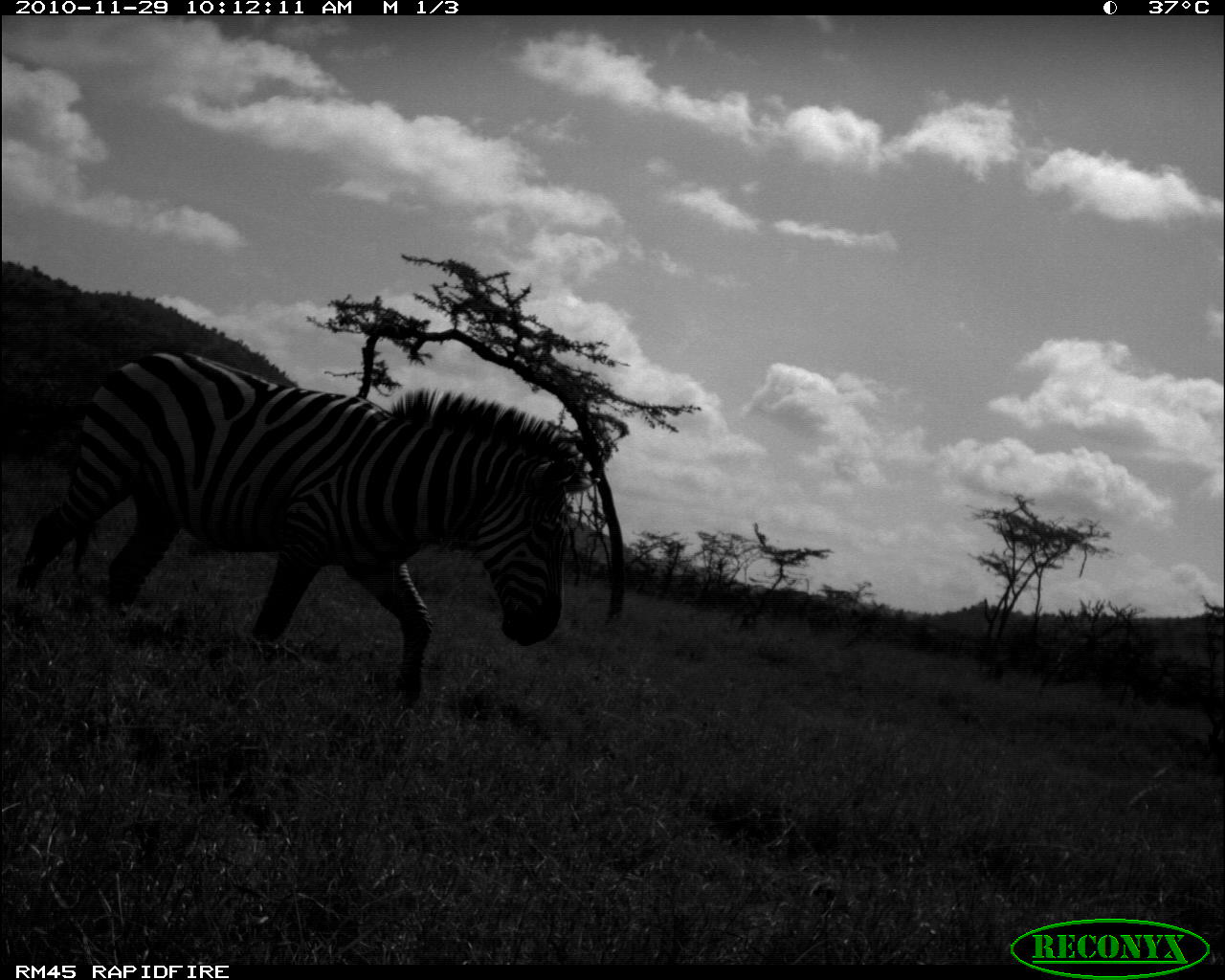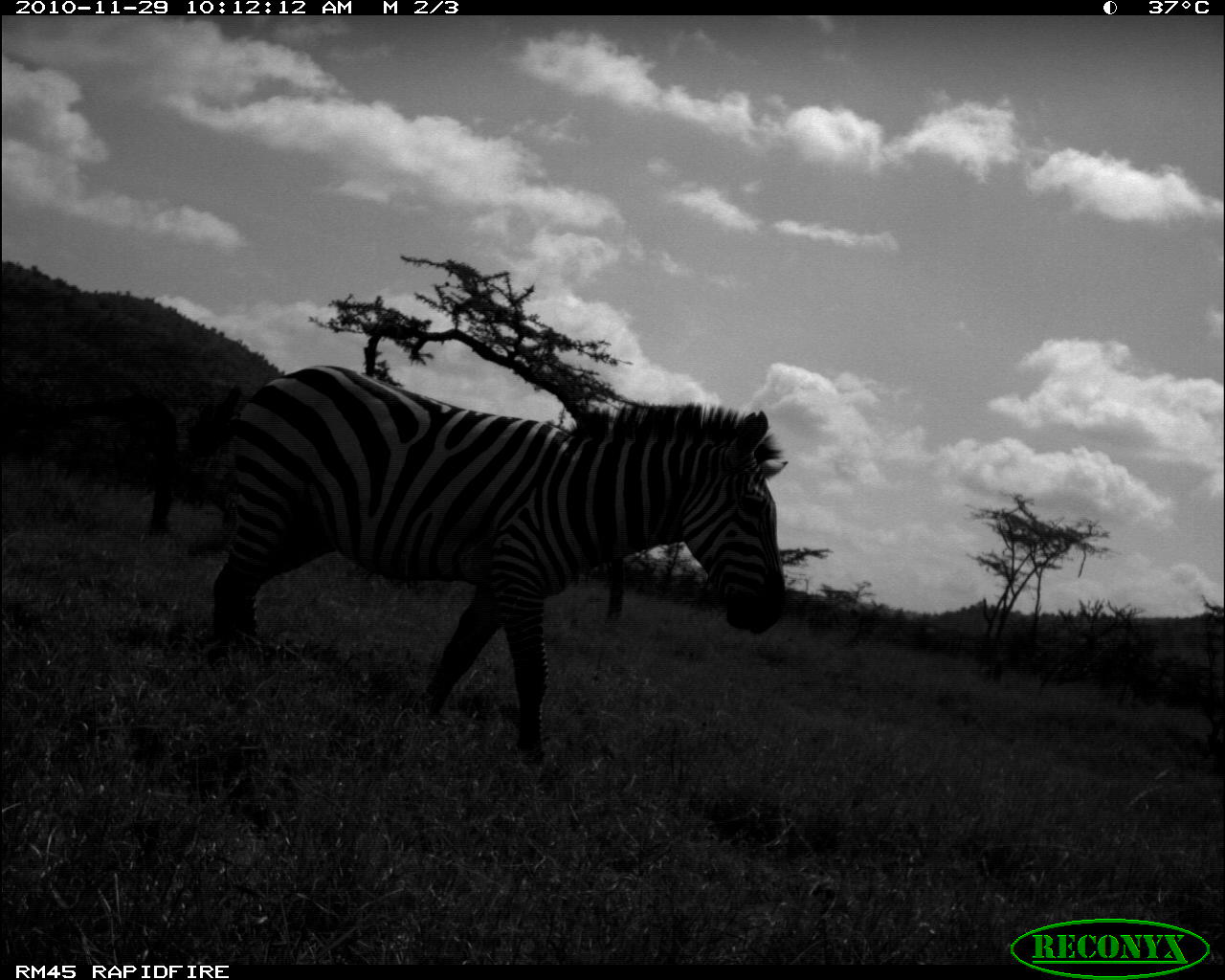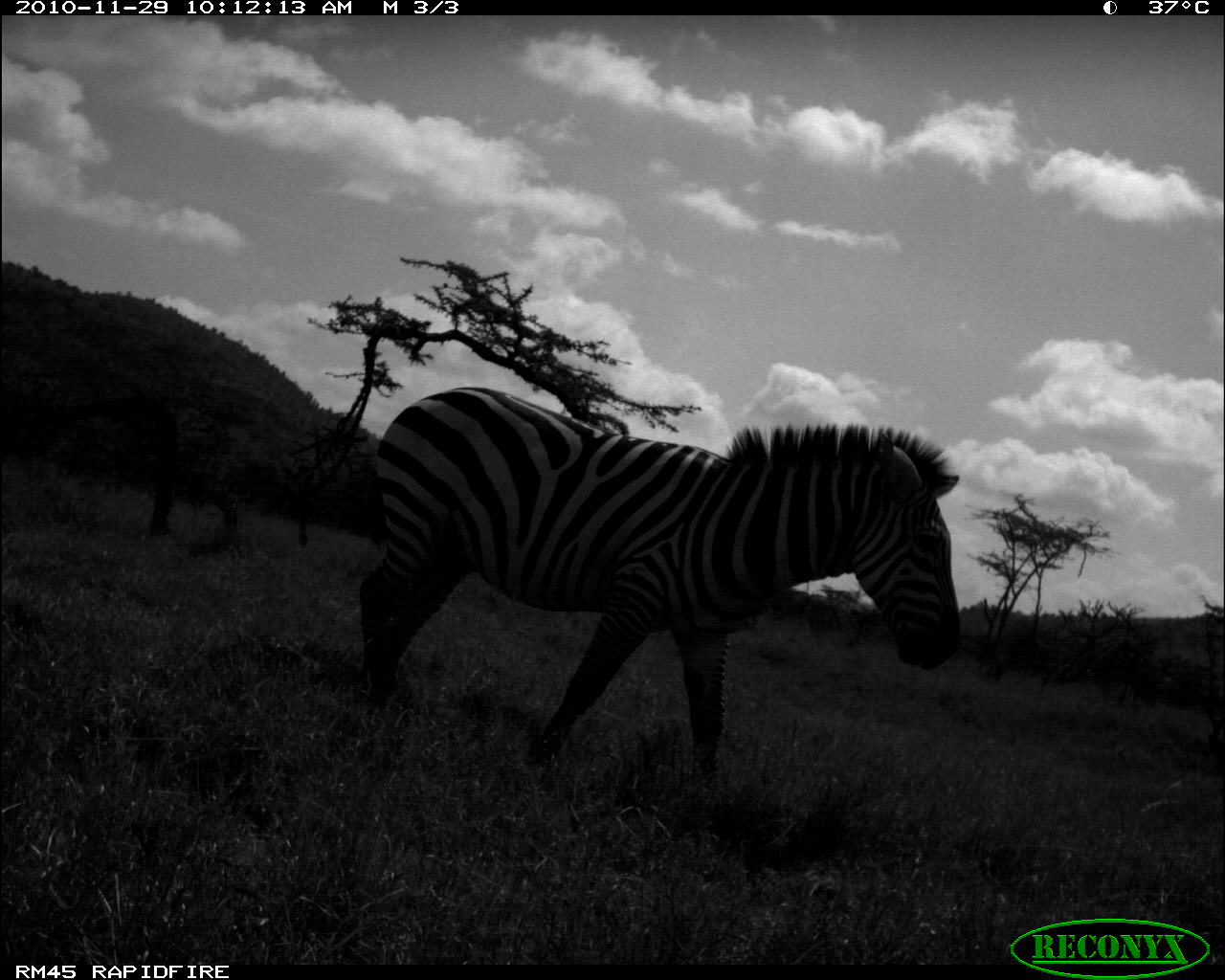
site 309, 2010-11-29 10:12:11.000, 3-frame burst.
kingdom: Animalia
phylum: Chordata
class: Mammalia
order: Perissodactyla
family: Equidae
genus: Equus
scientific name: Equus quagga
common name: plains zebra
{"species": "Equus quagga (plains zebra)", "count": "1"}